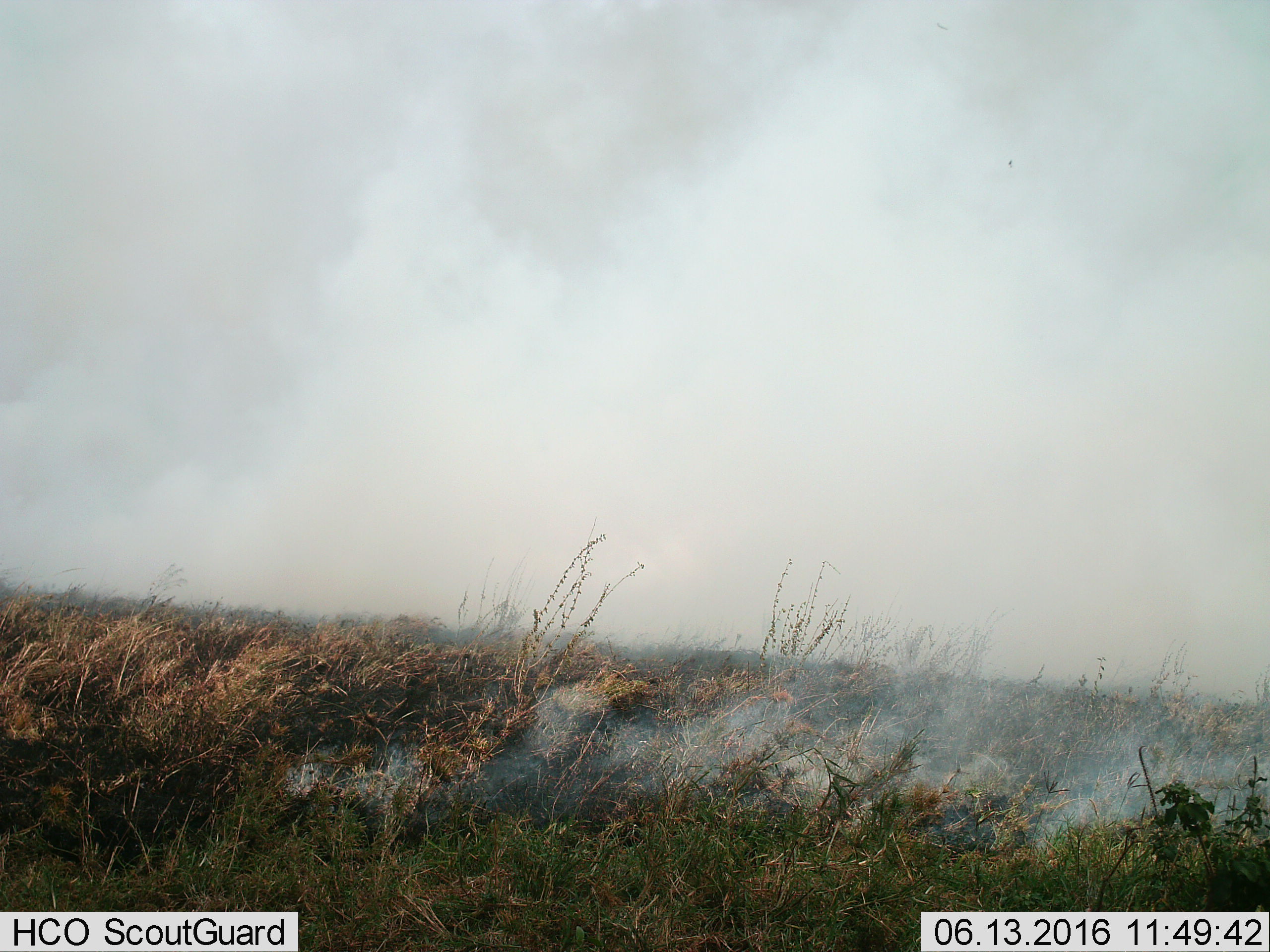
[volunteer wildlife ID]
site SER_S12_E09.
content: unidentified animal